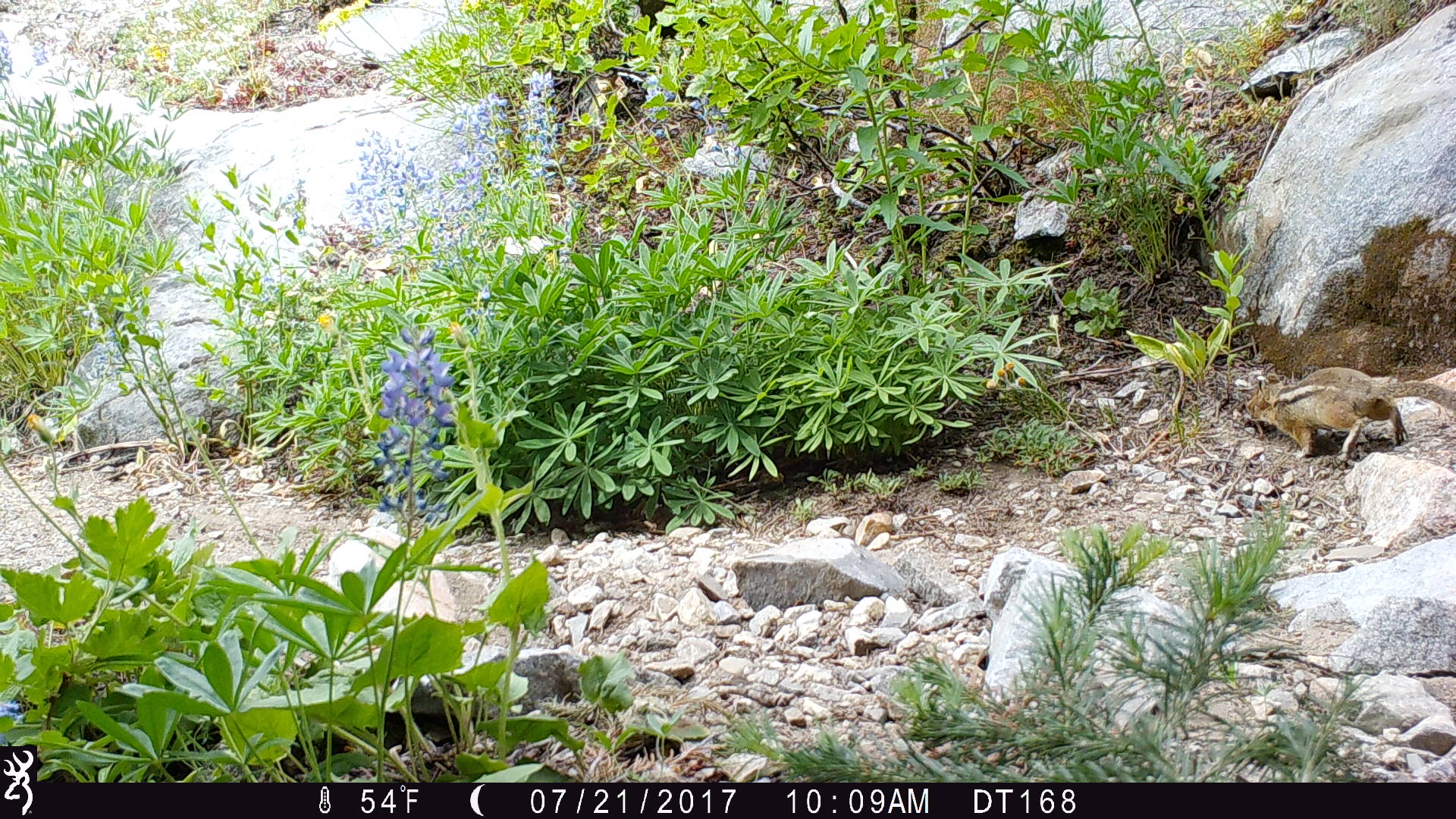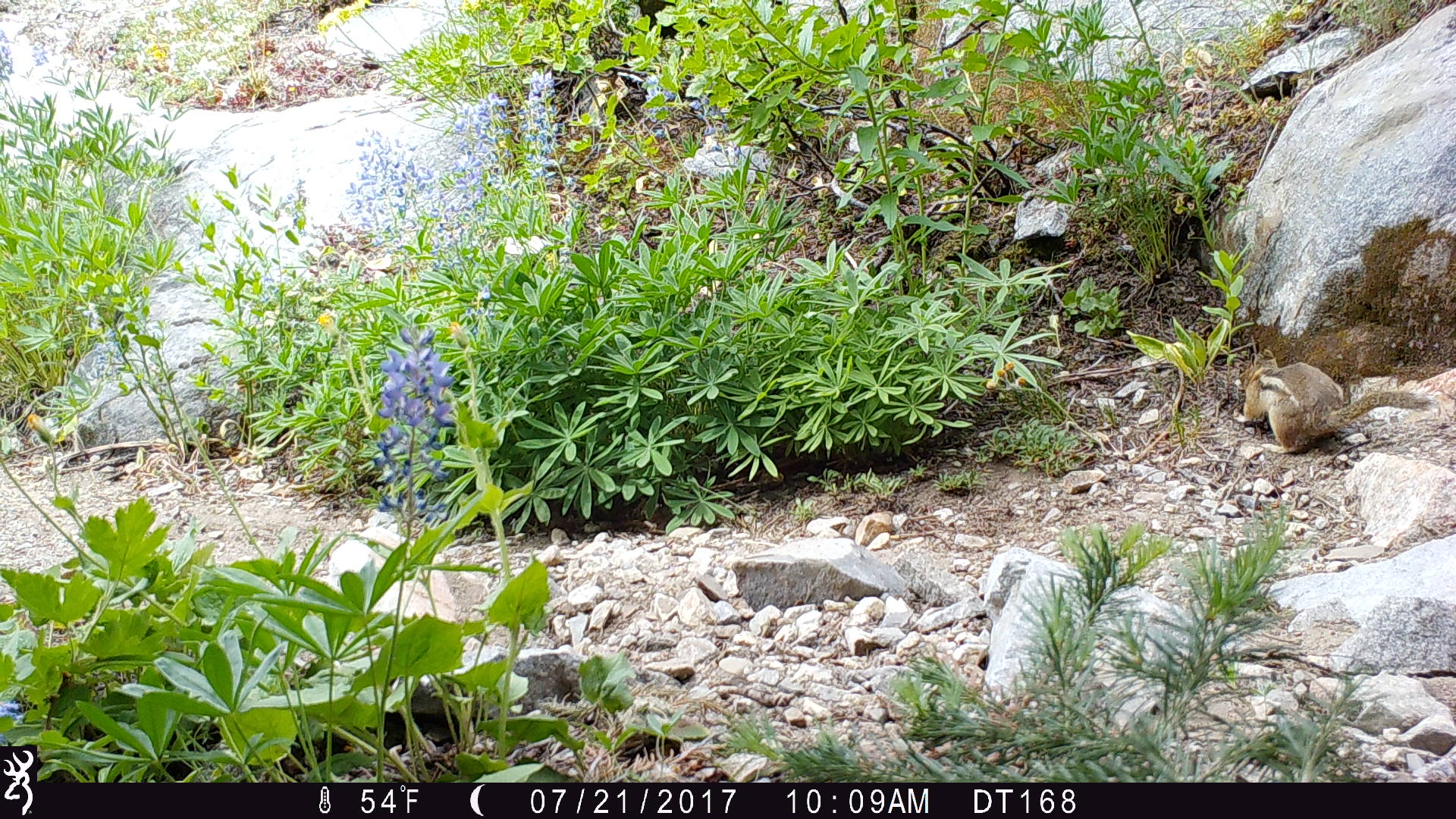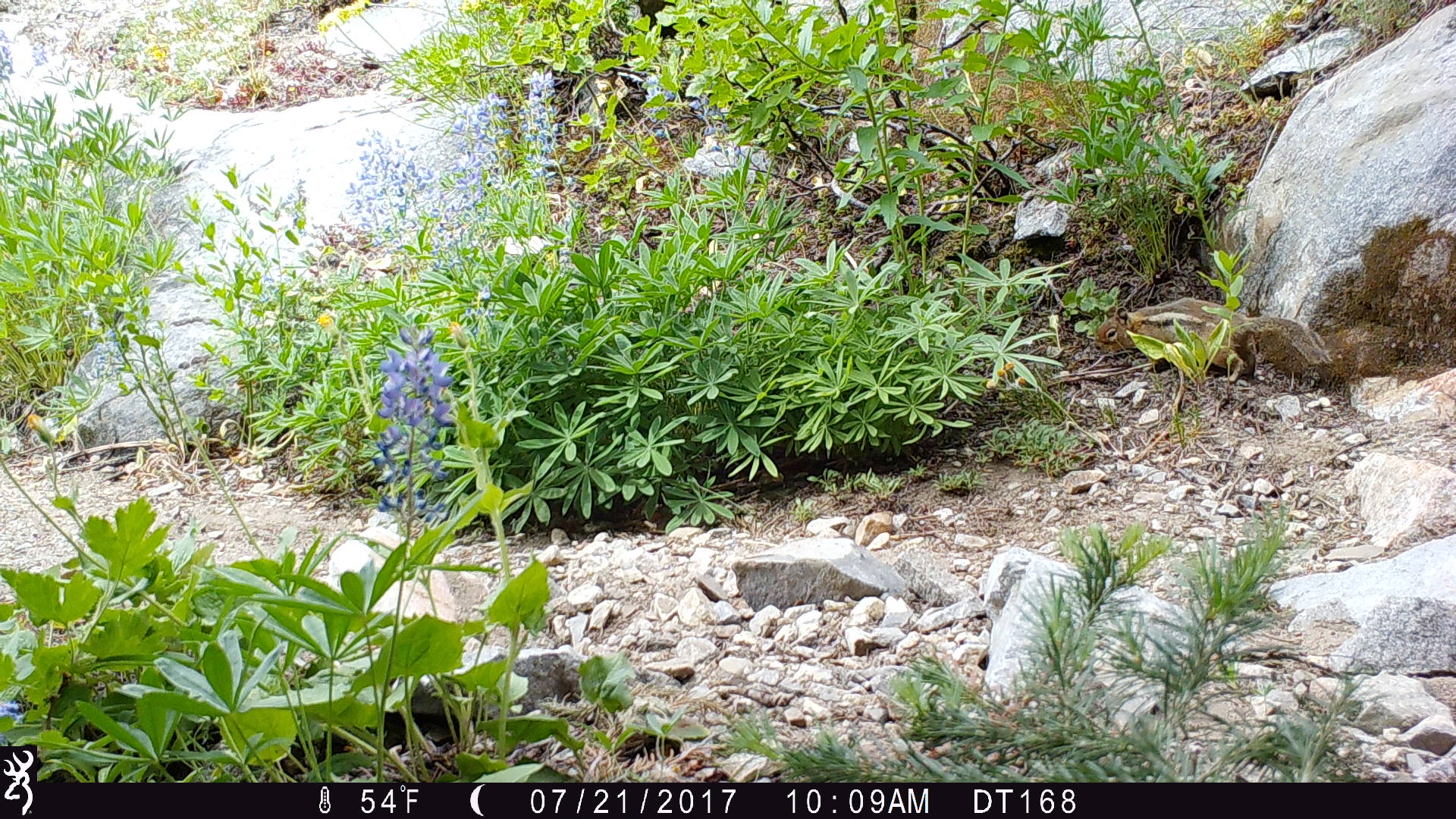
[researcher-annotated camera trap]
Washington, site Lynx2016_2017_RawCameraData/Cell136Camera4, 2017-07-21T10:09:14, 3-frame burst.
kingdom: Animalia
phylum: Chordata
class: Mammalia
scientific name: Mammalia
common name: small mammal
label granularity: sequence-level